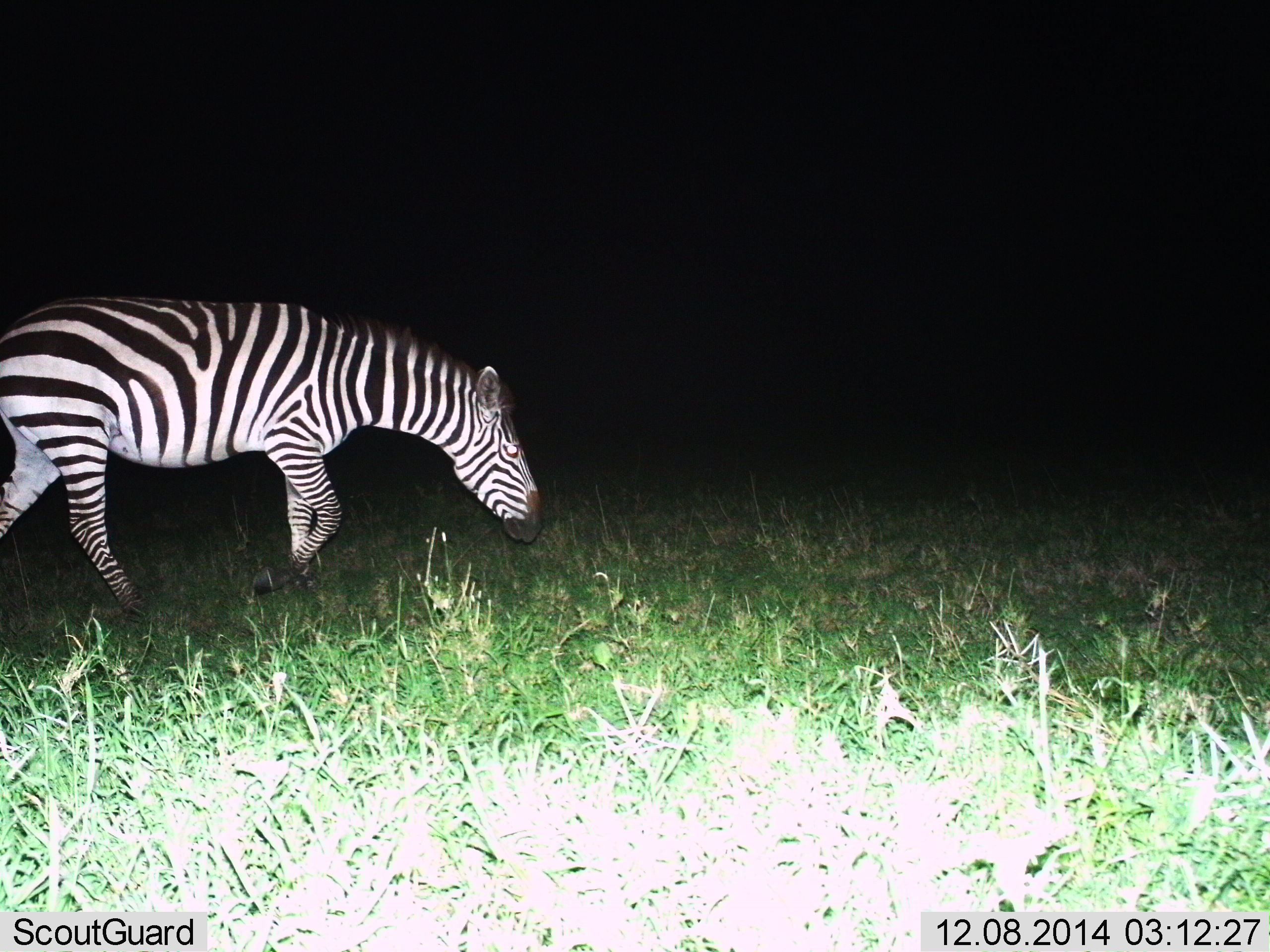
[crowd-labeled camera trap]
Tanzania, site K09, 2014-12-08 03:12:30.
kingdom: Animalia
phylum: Chordata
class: Mammalia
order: Perissodactyla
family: Equidae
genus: Equus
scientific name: Equus quagga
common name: plains zebra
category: zebra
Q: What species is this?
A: Zebra (plains zebra) (Equus quagga).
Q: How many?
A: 1.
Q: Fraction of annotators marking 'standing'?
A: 0%.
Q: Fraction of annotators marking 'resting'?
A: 0%.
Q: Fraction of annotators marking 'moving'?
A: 100%.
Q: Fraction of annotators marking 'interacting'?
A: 0%.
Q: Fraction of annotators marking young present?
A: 0%.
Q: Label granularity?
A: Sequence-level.